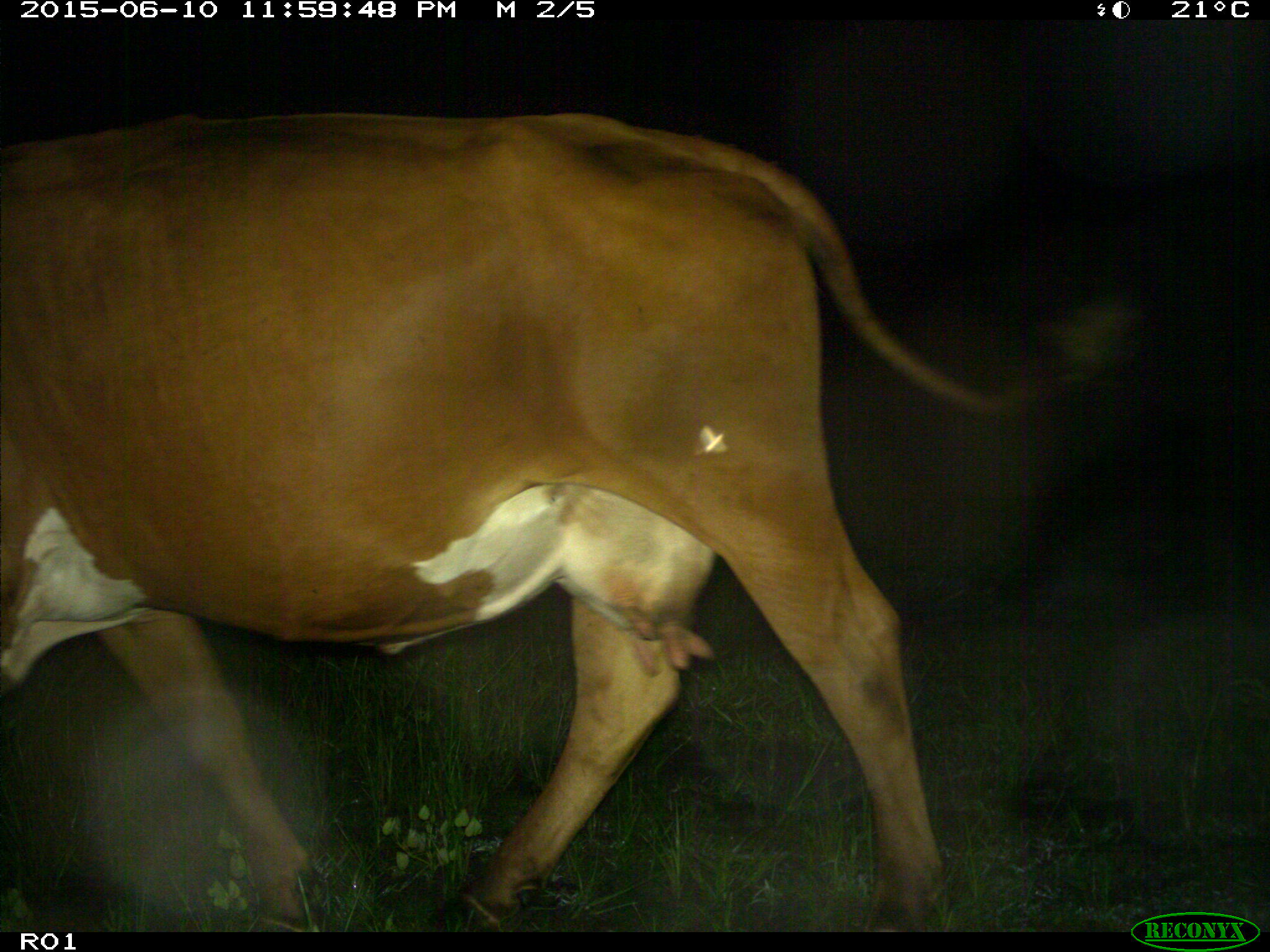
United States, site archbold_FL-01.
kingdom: Animalia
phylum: Chordata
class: Mammalia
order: Artiodactyla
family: Bovidae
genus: Bos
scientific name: Bos taurus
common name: domestic cow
Bos taurus (domestic cow).